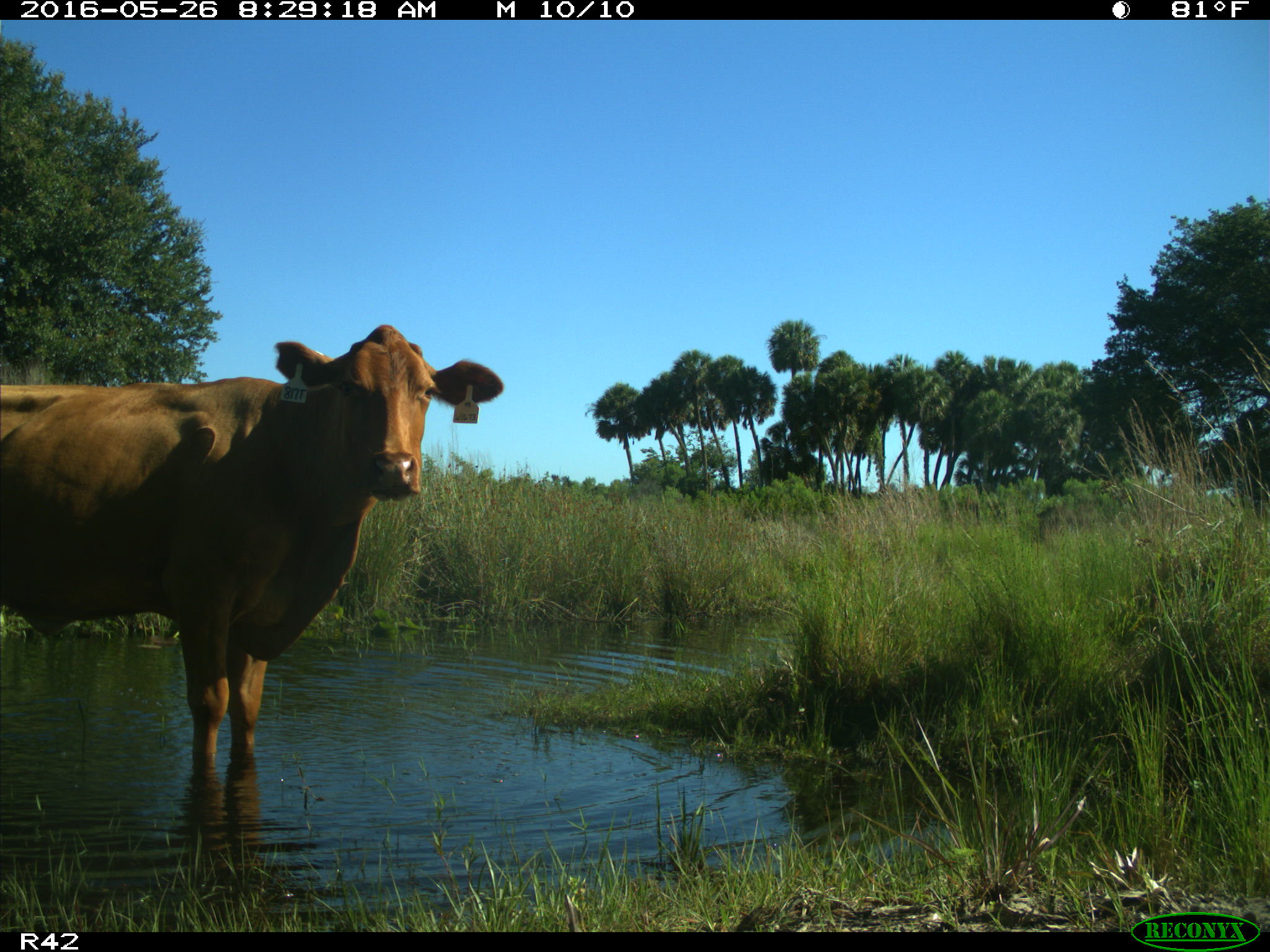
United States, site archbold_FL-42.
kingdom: Animalia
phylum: Chordata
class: Mammalia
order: Artiodactyla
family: Bovidae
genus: Bos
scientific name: Bos taurus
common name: domestic cow